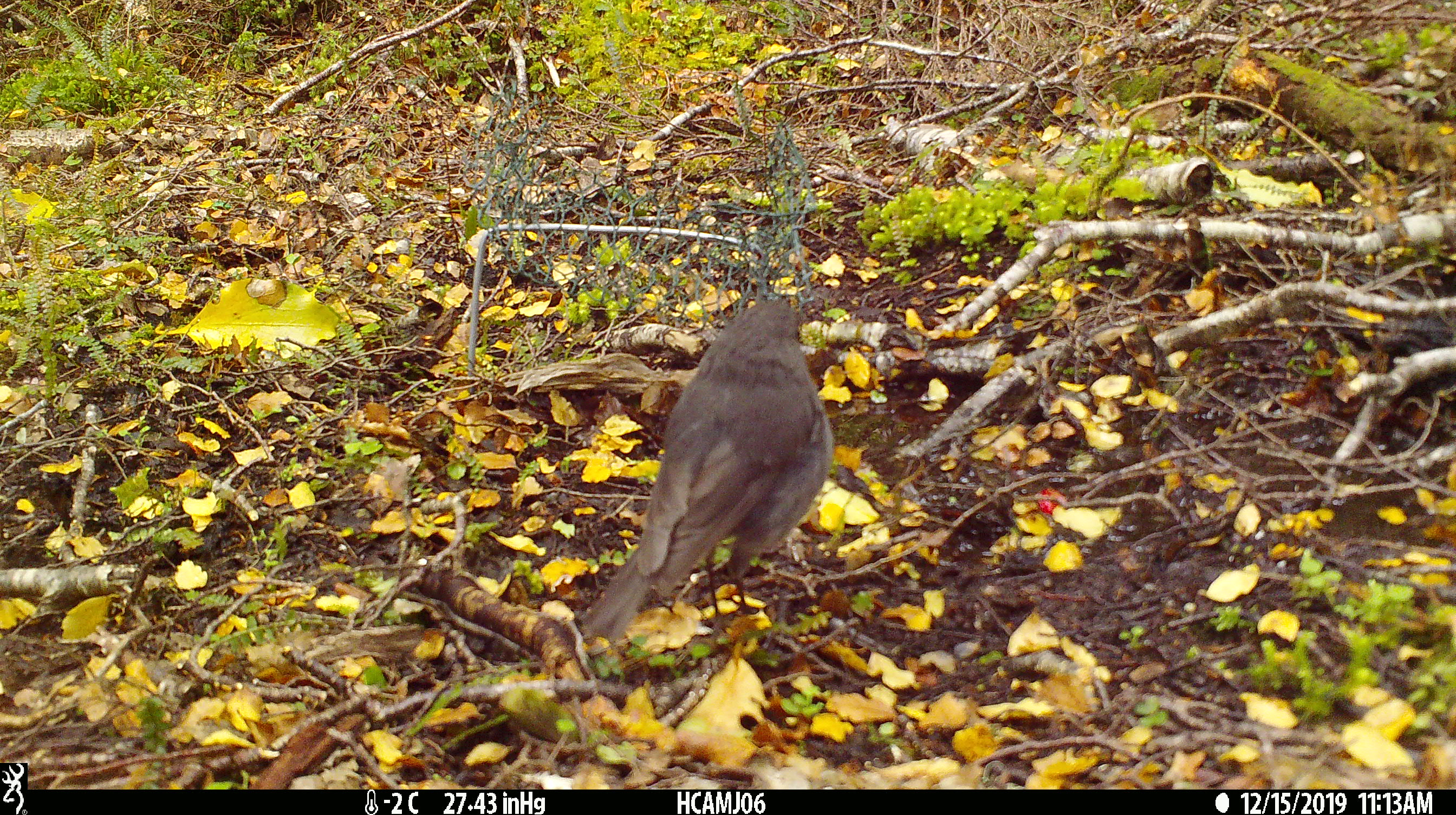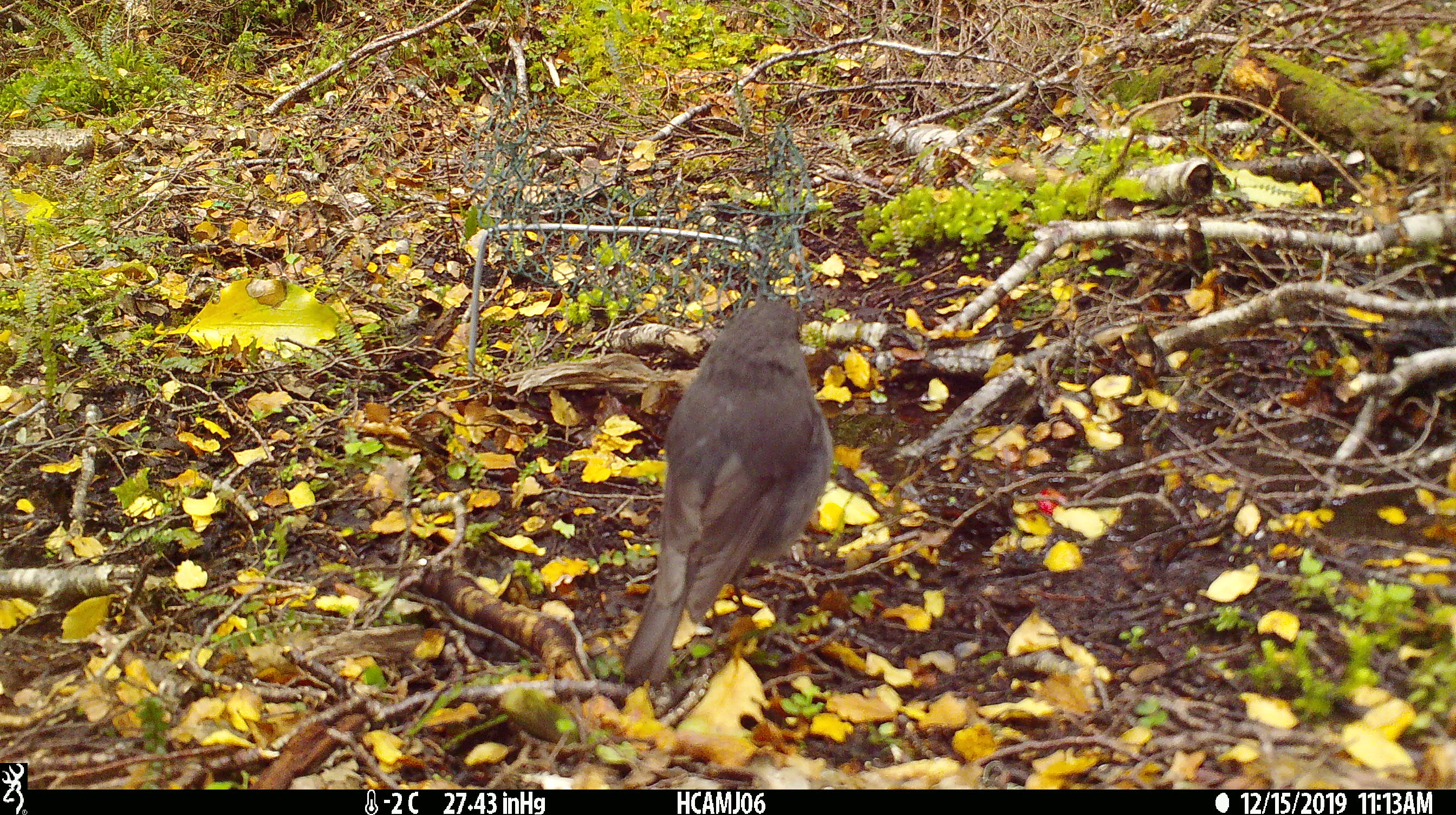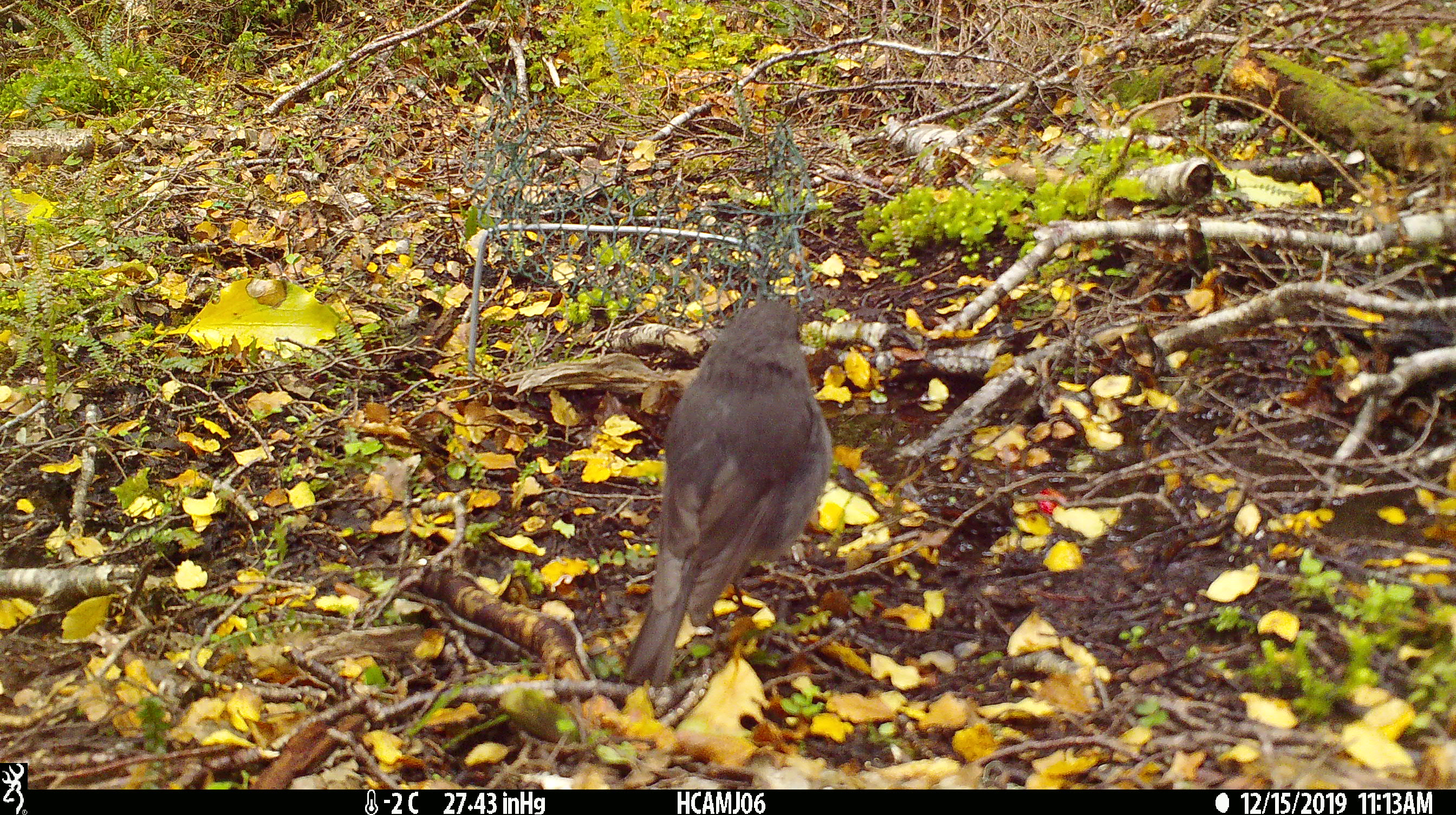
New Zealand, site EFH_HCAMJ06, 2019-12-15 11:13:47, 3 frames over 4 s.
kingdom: Animalia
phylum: Chordata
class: Aves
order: Passeriformes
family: Petroicidae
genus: Petroica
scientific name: Petroica australis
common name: new zealand robin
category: robin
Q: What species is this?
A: Robin (new zealand robin) (Petroica australis).